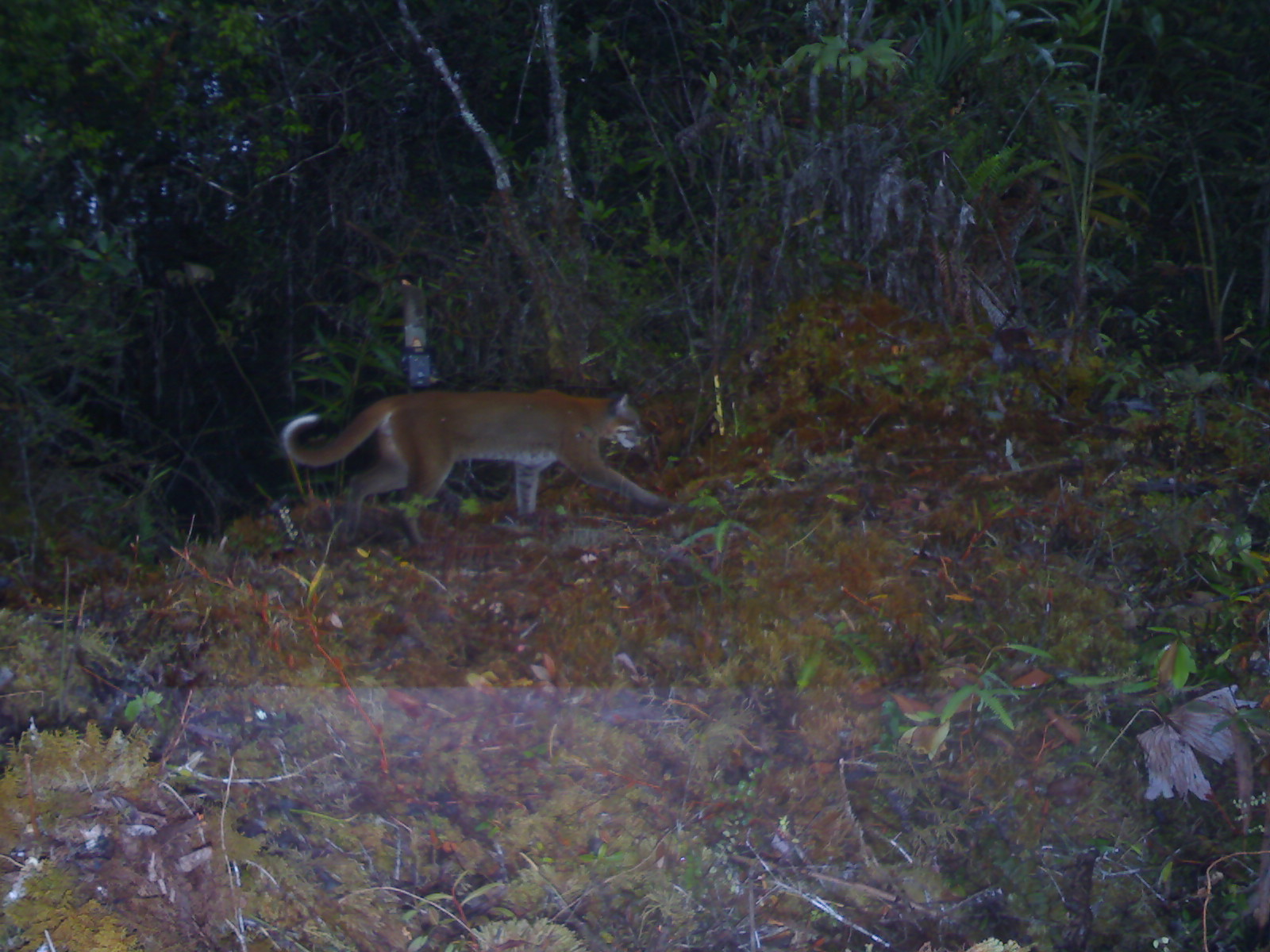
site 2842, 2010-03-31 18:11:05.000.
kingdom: Animalia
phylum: Chordata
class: Mammalia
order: Carnivora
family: Felidae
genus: Catopuma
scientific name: Catopuma temminckii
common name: asian golden cat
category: pardofelis temminckii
Pardofelis temminckii (asian golden cat) (Catopuma temminckii), count 1.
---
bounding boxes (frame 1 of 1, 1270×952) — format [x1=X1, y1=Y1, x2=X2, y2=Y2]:
pardofelis temminckii: [x1=276, y1=388, x2=686, y2=550]